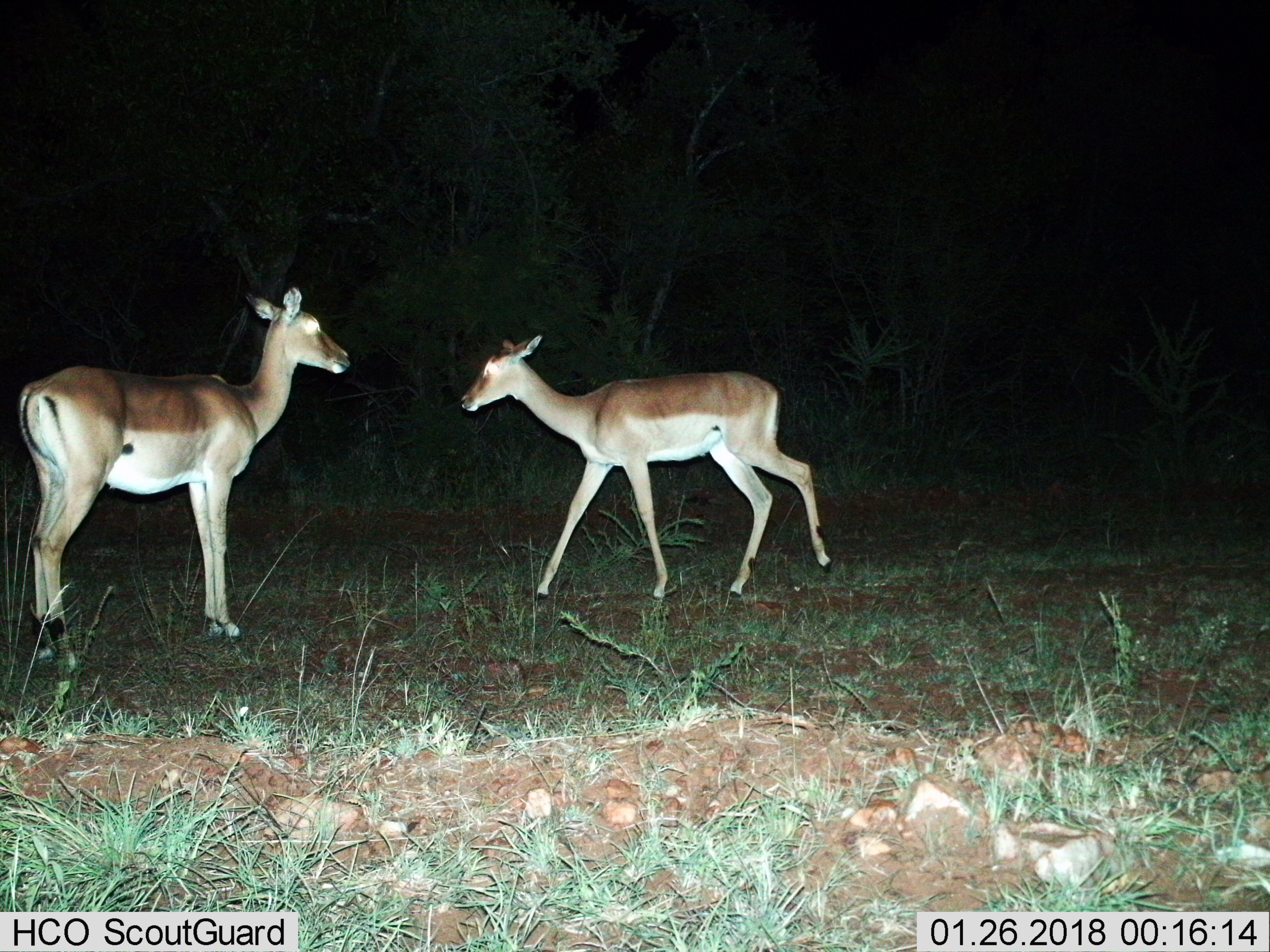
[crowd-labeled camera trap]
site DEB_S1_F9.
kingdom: Animalia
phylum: Chordata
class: Mammalia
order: Artiodactyla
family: Bovidae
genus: Aepyceros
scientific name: Aepyceros melampus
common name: impala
Impala (Aepyceros melampus), count 2. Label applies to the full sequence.